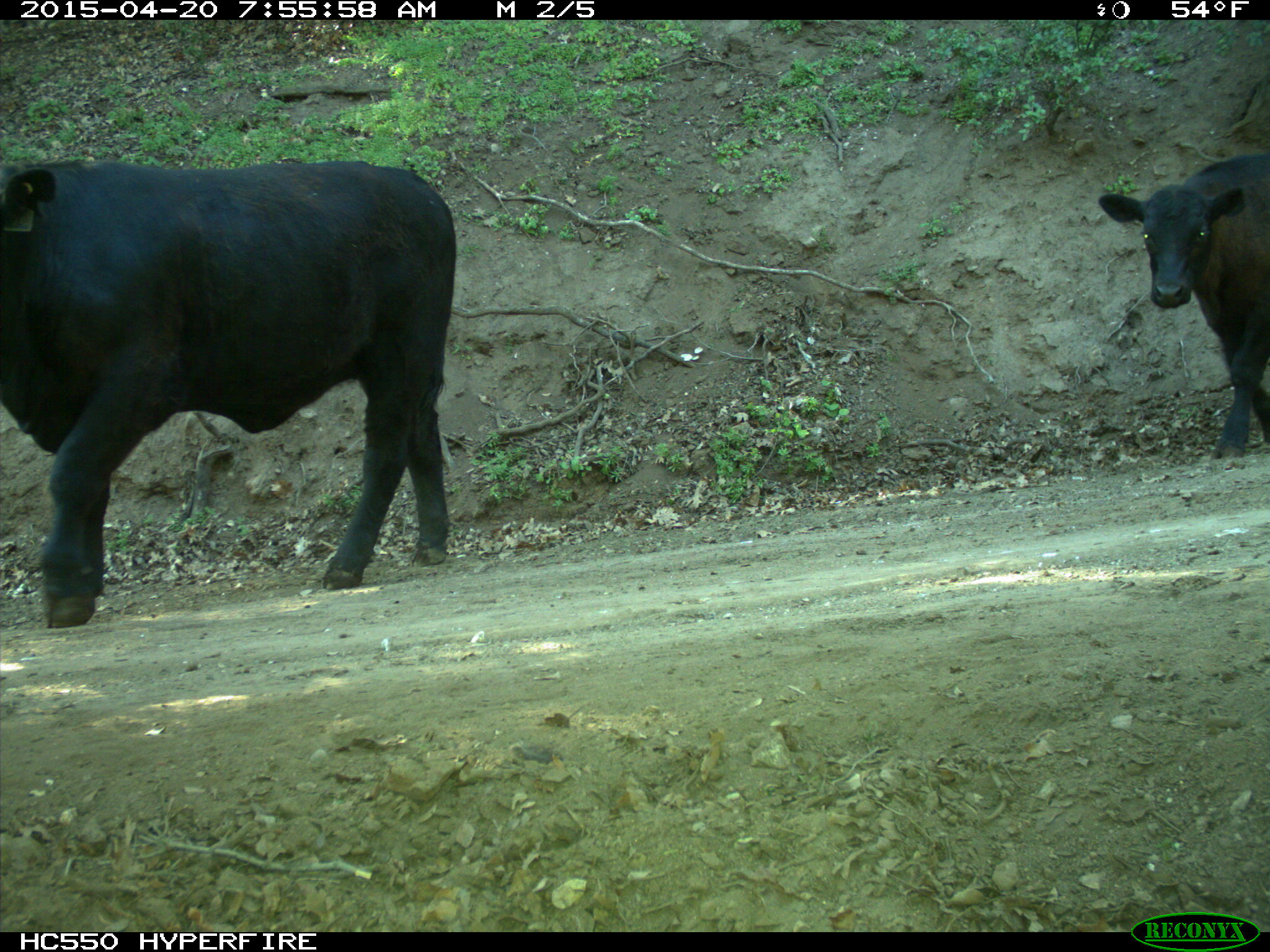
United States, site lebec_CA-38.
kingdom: Animalia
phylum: Chordata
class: Mammalia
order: Artiodactyla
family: Bovidae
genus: Bos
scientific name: Bos taurus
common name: domestic cow